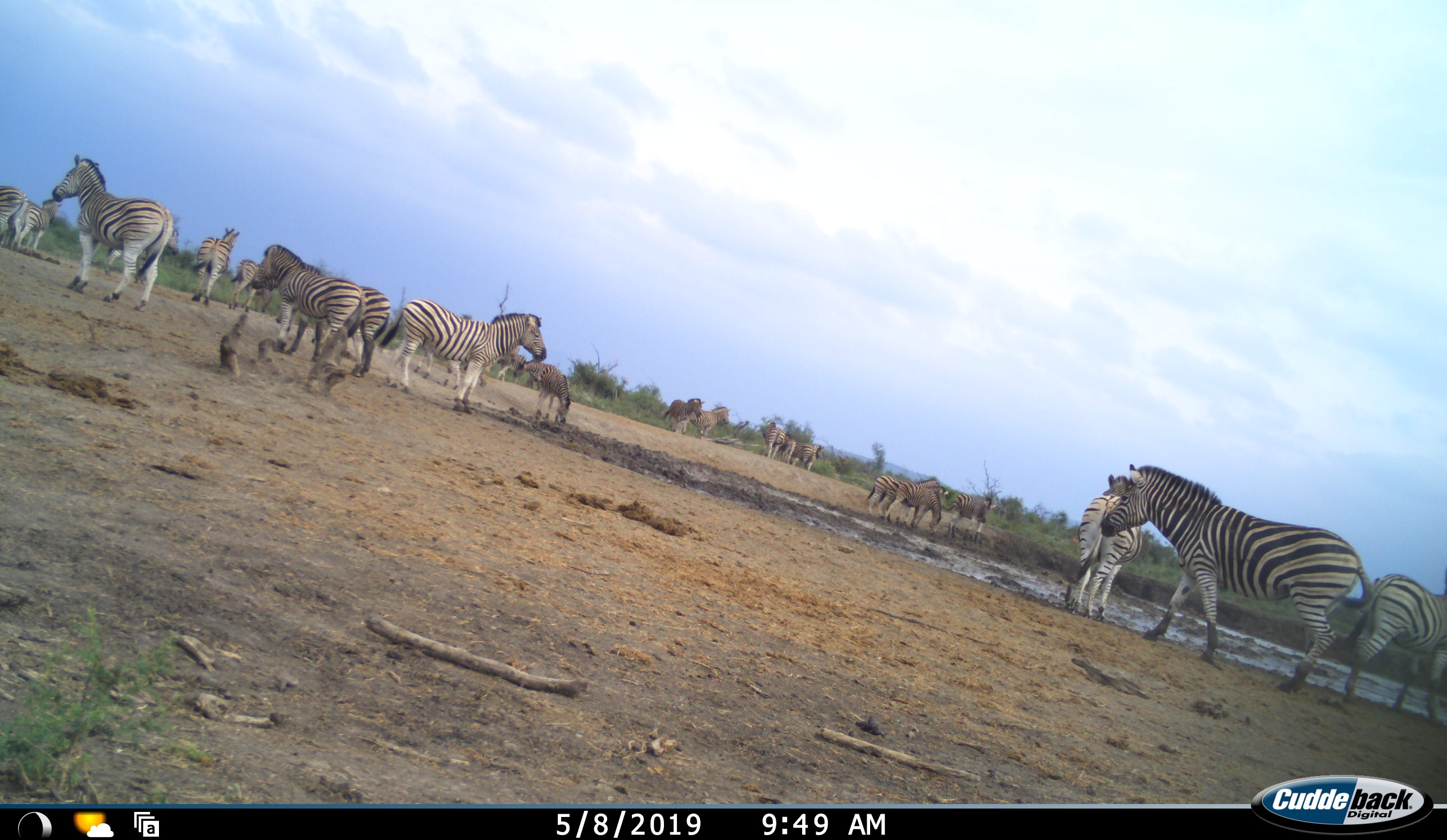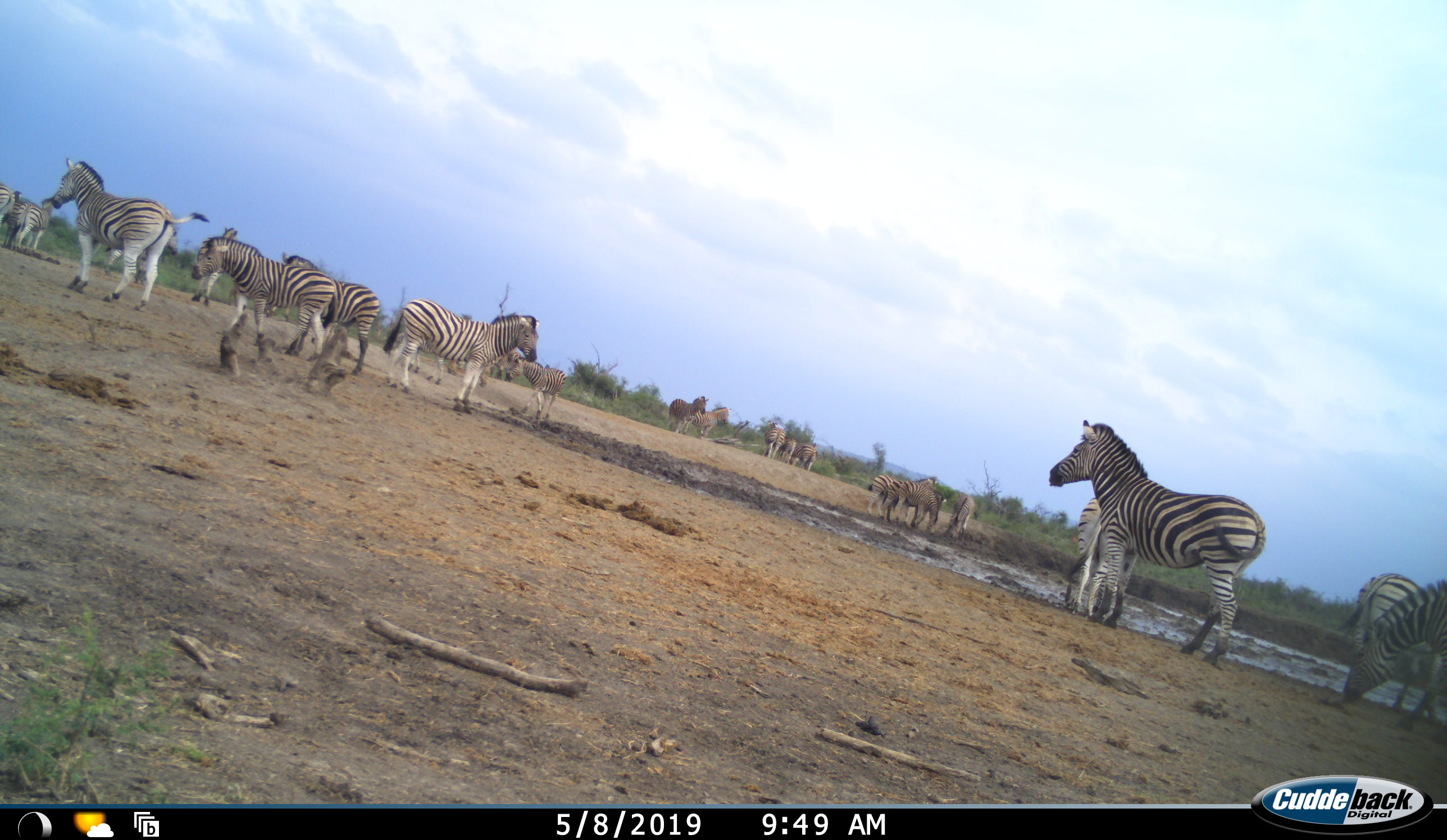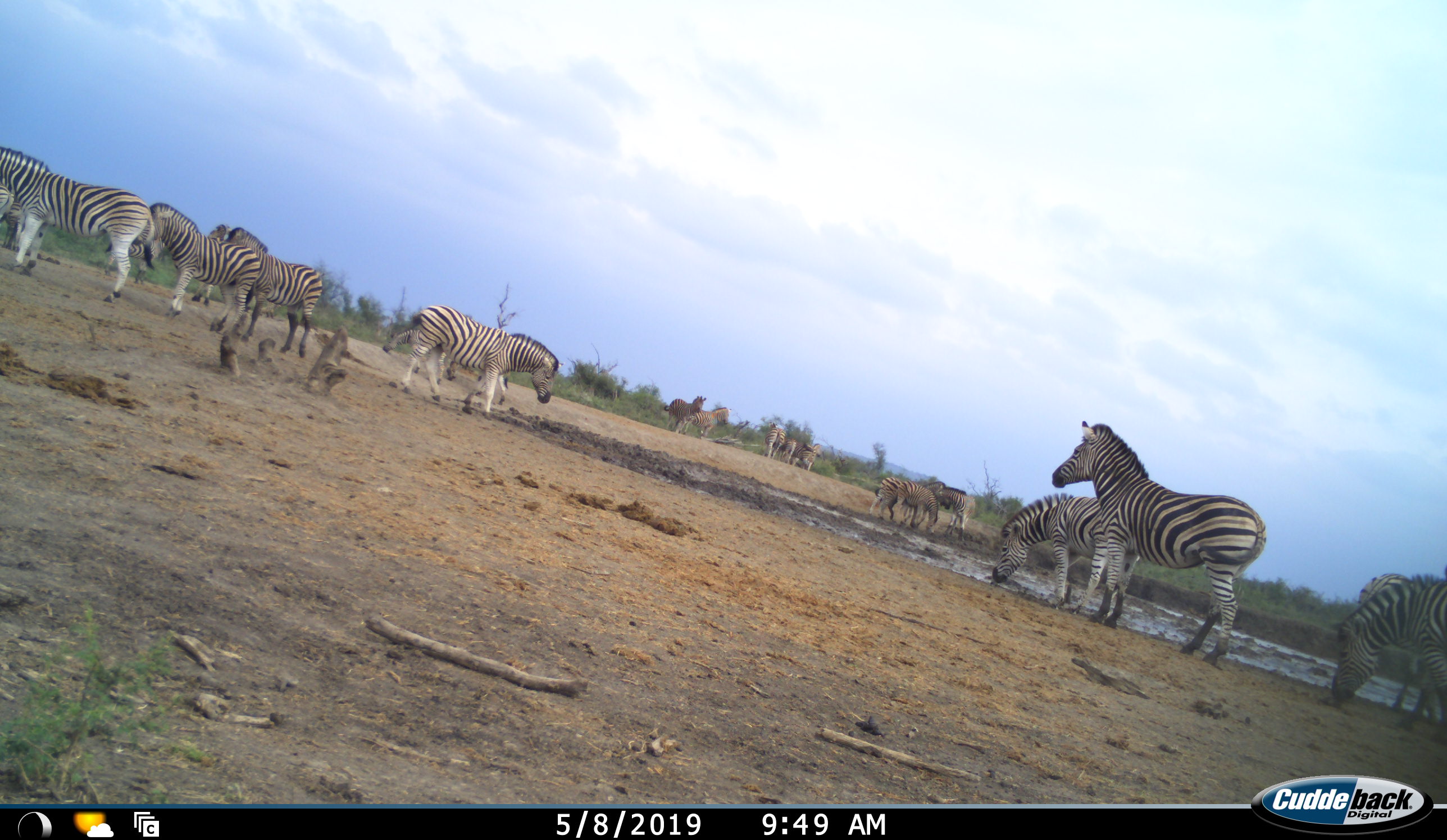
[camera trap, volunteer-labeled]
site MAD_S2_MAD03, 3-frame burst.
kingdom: Animalia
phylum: Chordata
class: Mammalia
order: Perissodactyla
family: Equidae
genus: Equus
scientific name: Equus quagga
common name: plains zebra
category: zebraplains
Zebraplains (plains zebra) (Equus quagga), count 11-50. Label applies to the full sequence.